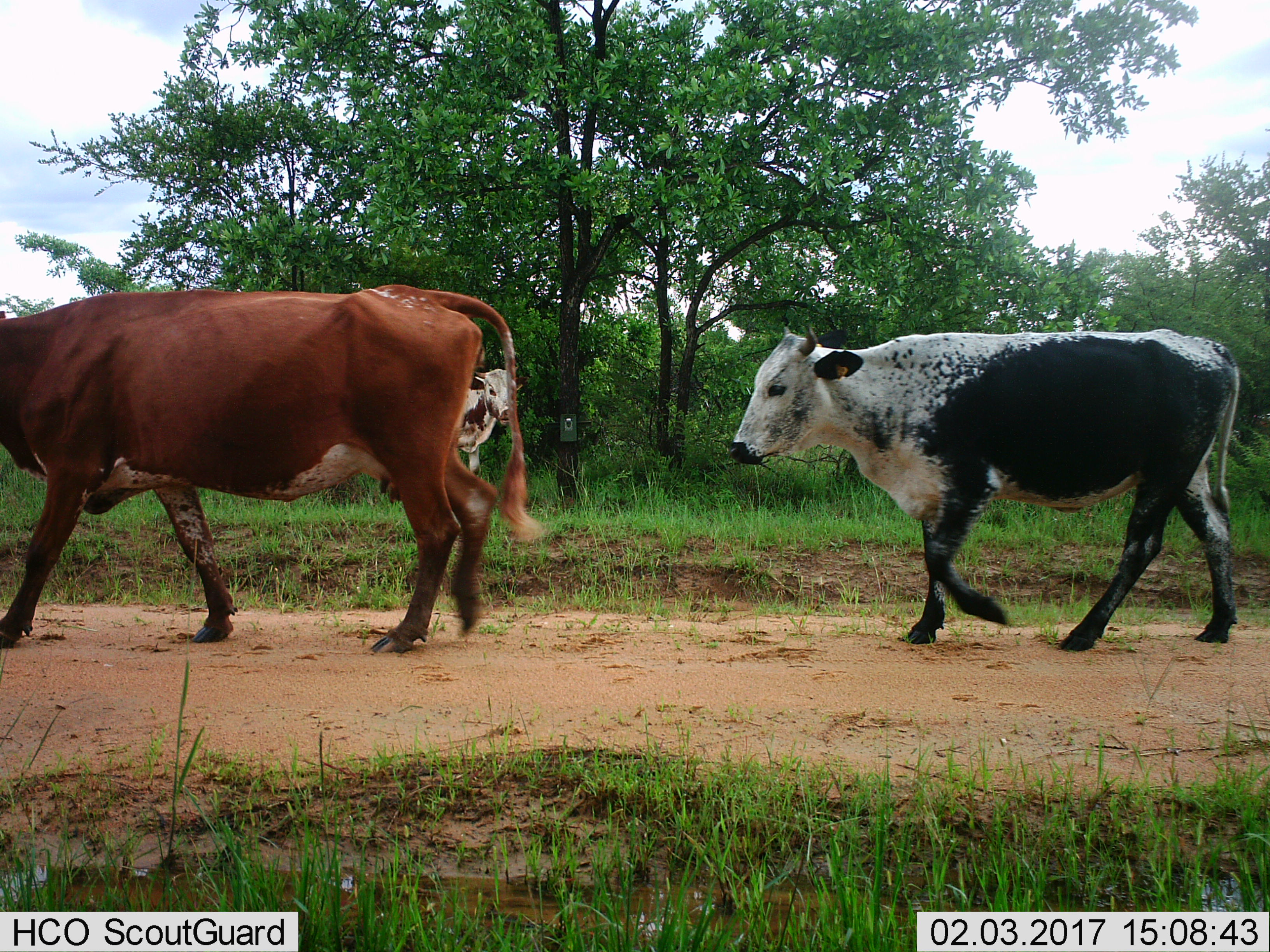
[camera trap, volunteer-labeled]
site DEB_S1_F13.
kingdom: Animalia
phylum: Chordata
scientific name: Vertebrata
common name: domestic animal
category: domesticanimal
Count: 3.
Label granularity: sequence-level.